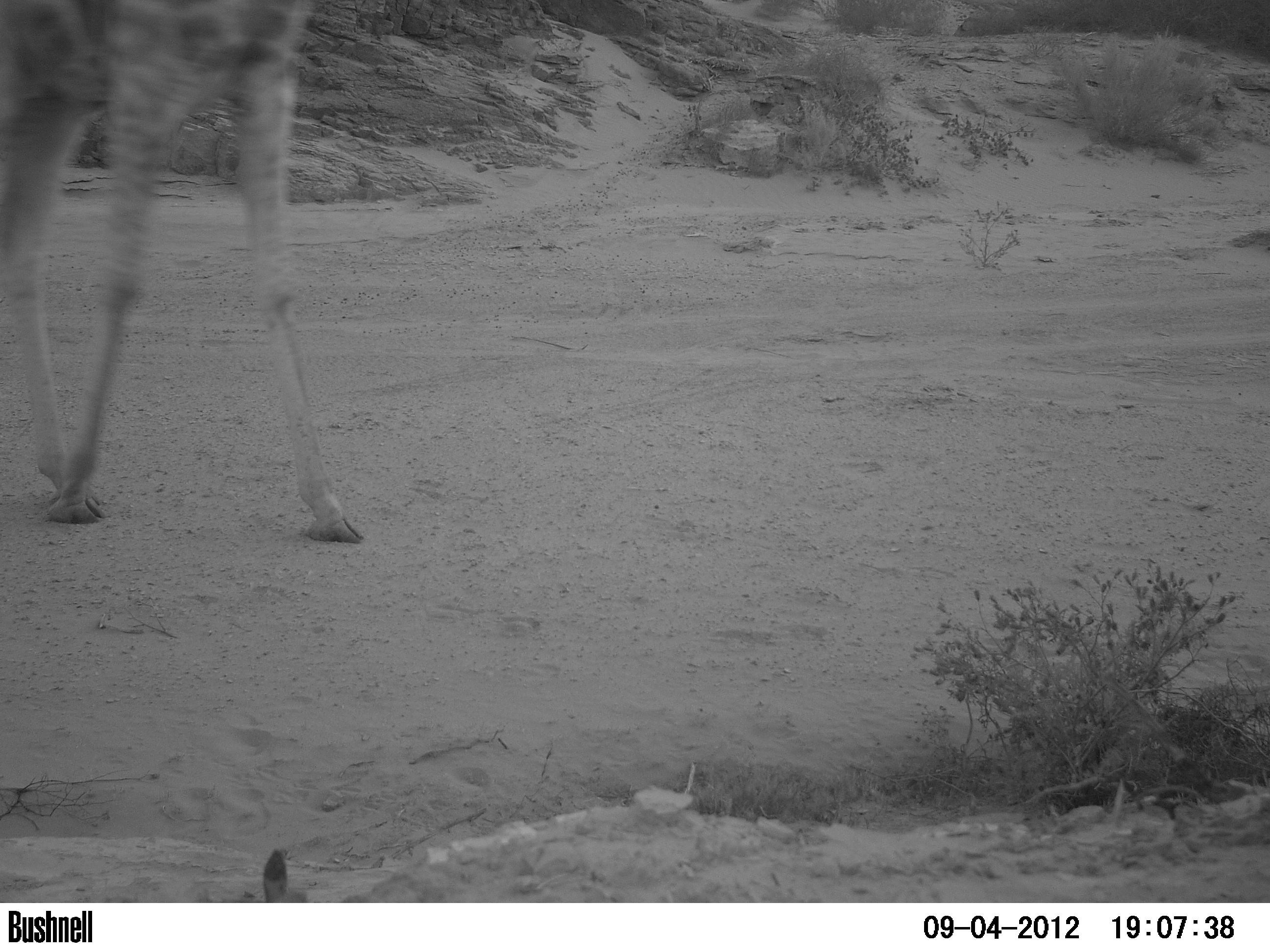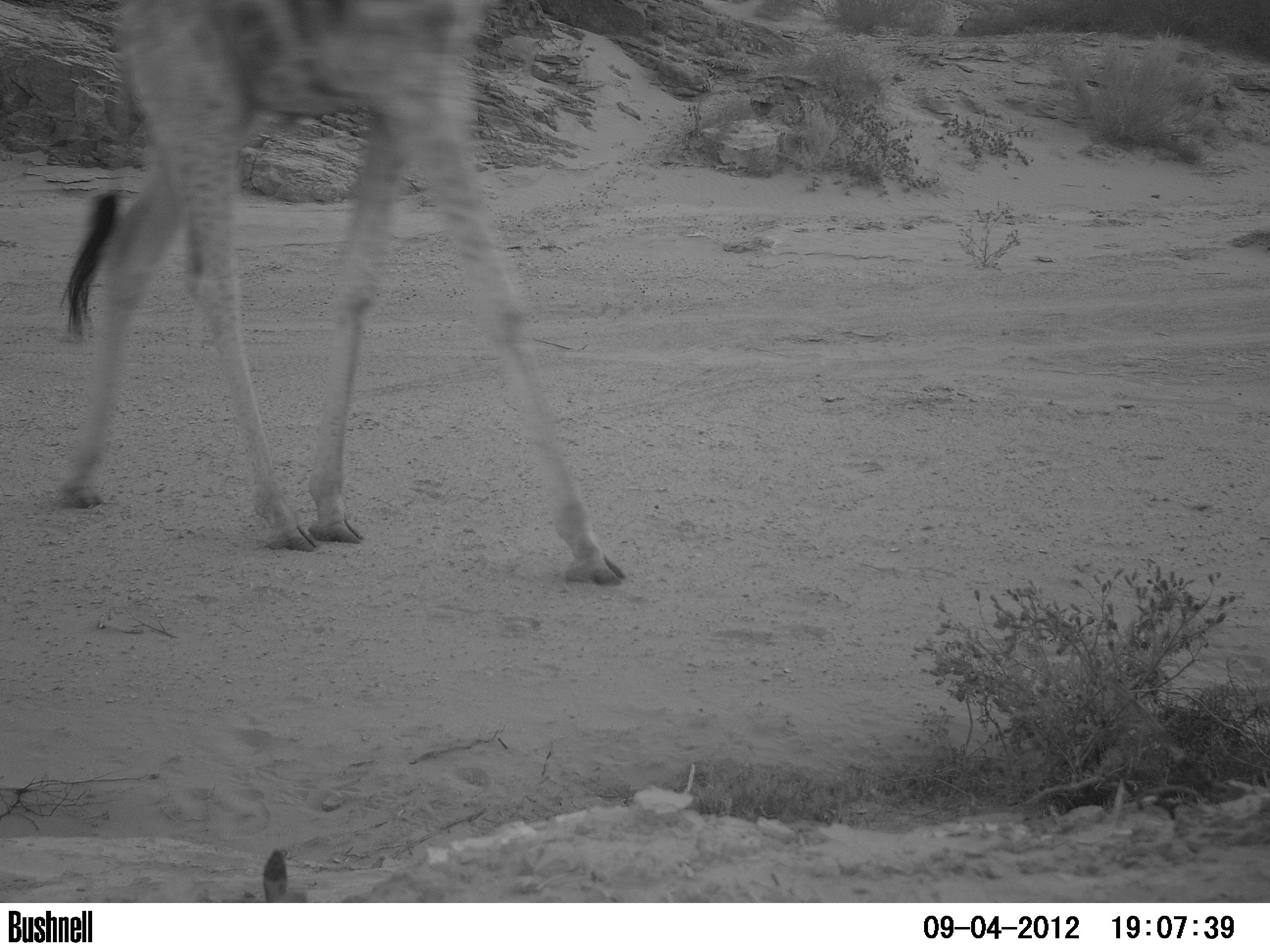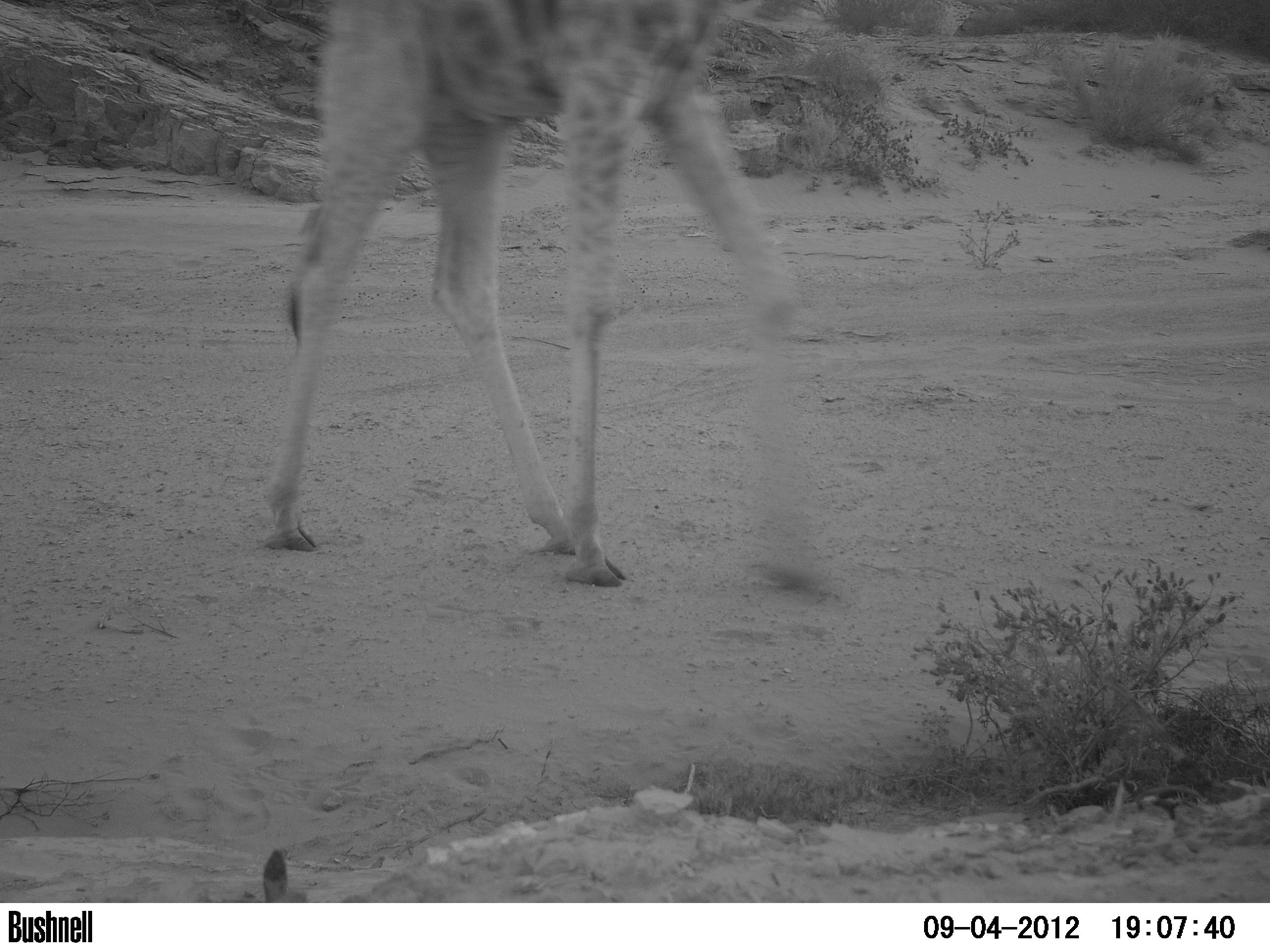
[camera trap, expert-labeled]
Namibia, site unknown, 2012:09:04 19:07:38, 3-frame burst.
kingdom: Animalia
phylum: Chordata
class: Mammalia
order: Artiodactyla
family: Giraffidae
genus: Giraffa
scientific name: Giraffa camelopardalis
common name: giraffe